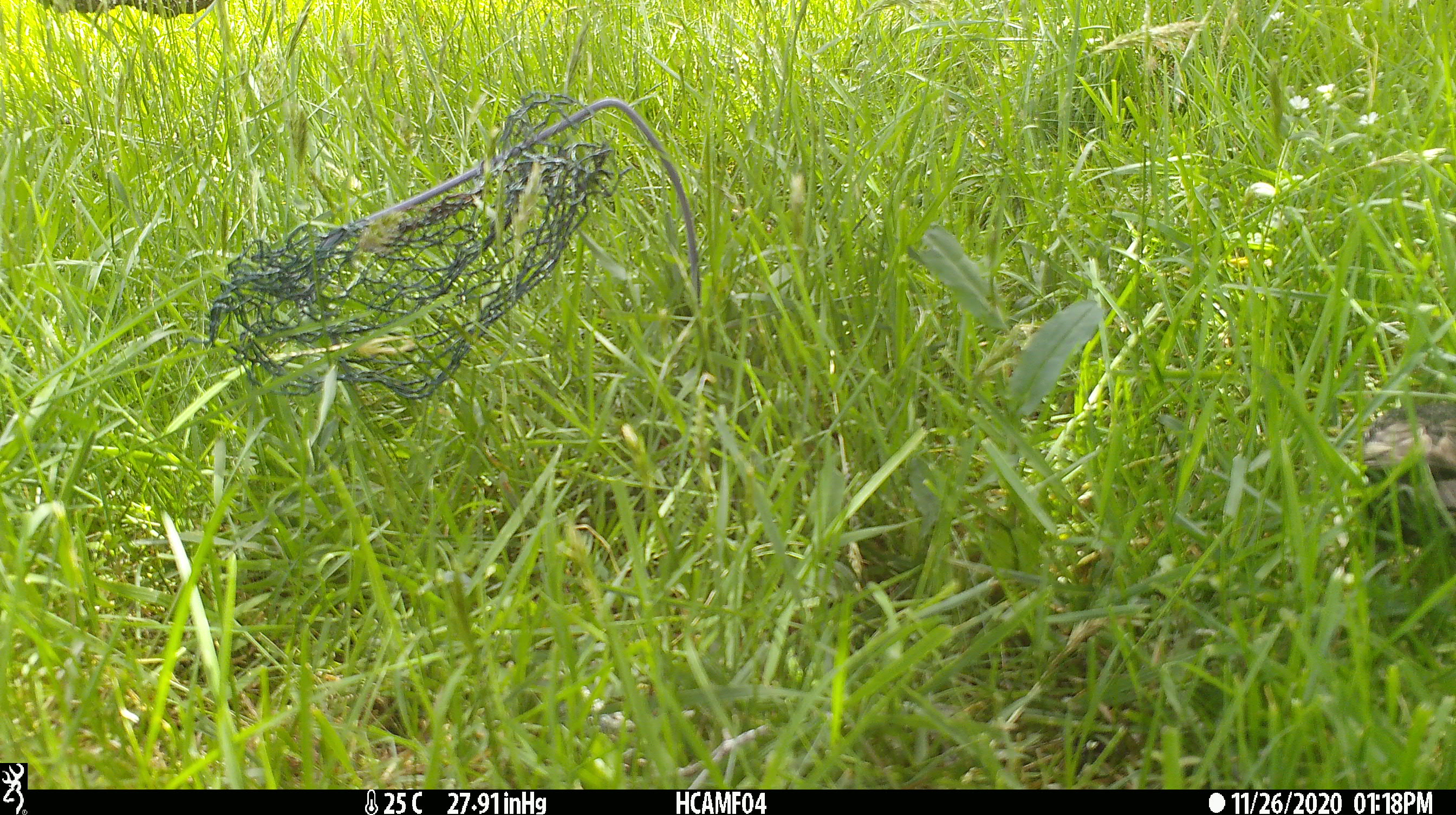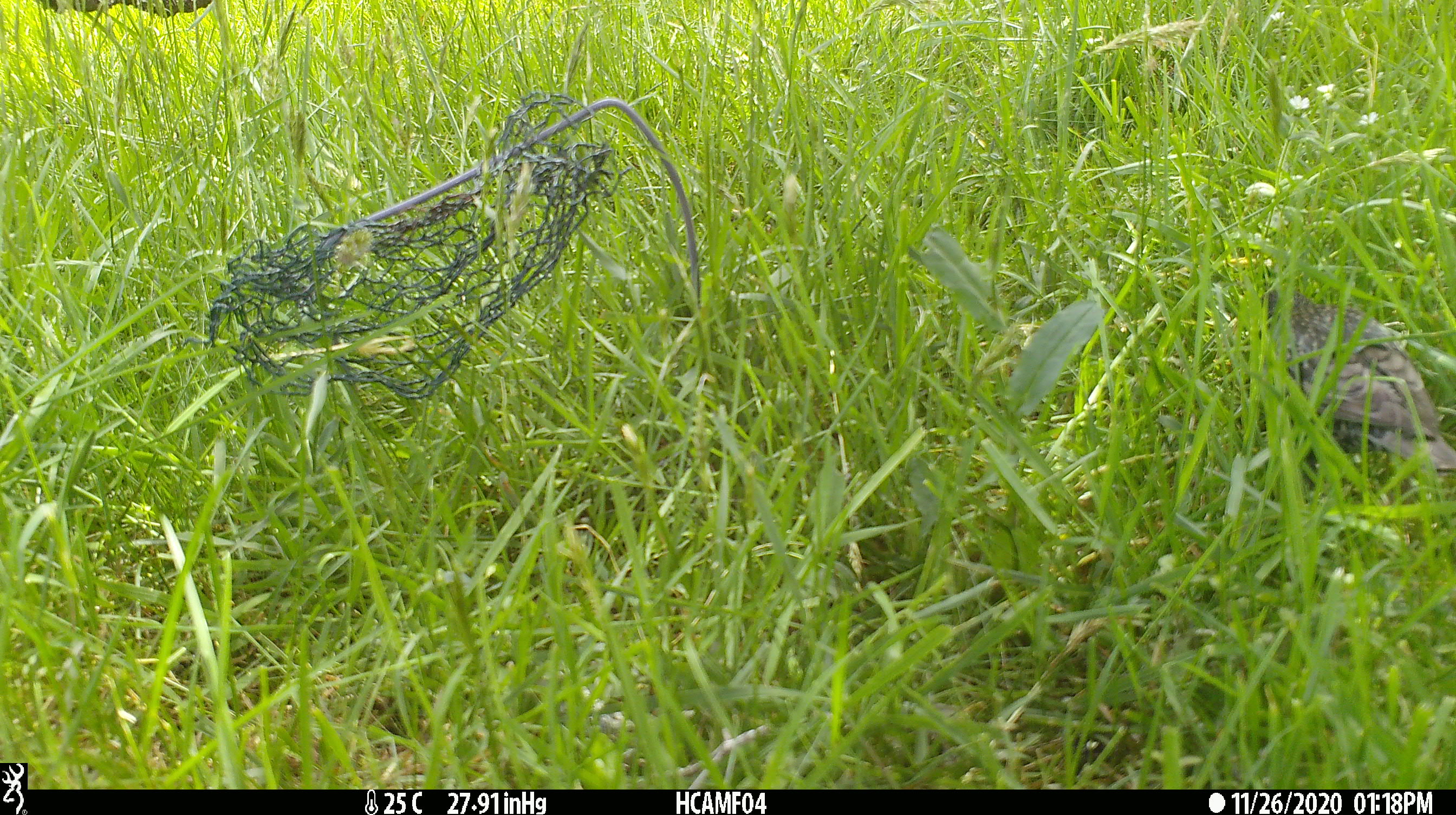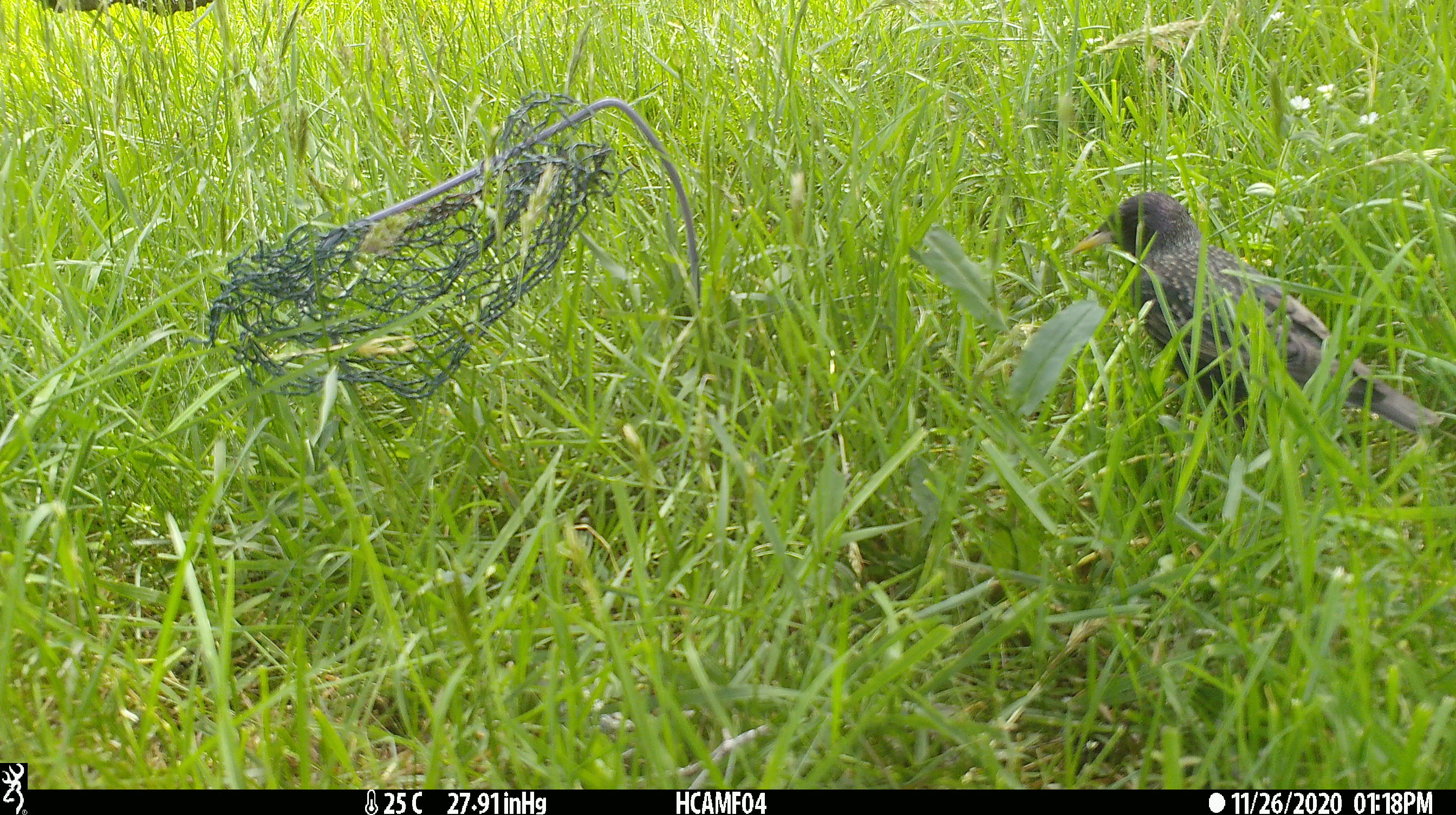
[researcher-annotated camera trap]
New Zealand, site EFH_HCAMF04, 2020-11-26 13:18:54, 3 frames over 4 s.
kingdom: Animalia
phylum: Chordata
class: Aves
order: Passeriformes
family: Sturnidae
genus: Sturnus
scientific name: Sturnus vulgaris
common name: european starling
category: starling